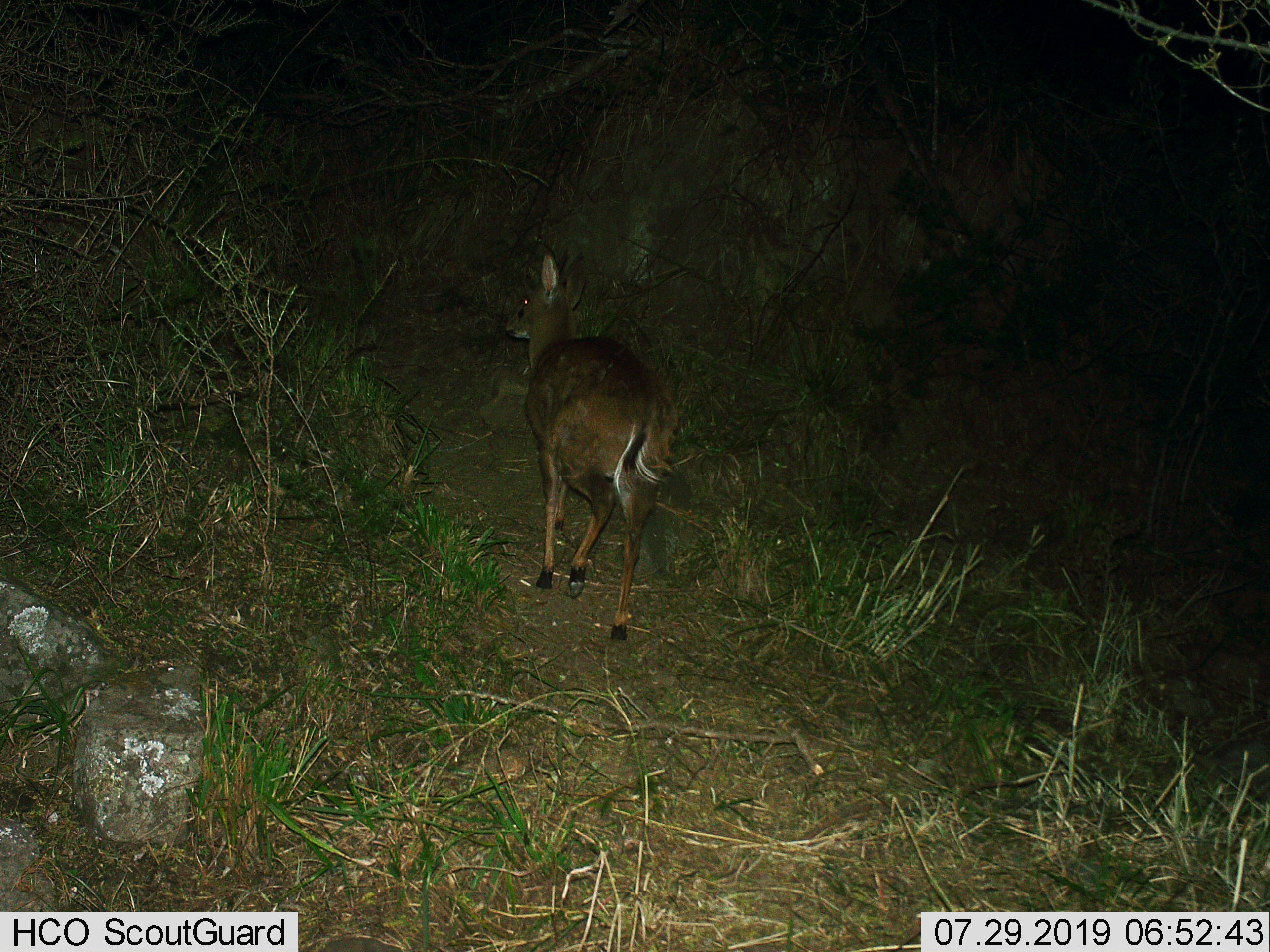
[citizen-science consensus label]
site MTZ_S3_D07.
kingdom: Animalia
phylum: Chordata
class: Mammalia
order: Artiodactyla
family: Bovidae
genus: Tragelaphus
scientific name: Tragelaphus scriptus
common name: bushbuck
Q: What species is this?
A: Bushbuck (Tragelaphus scriptus).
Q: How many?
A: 1.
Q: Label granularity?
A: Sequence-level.